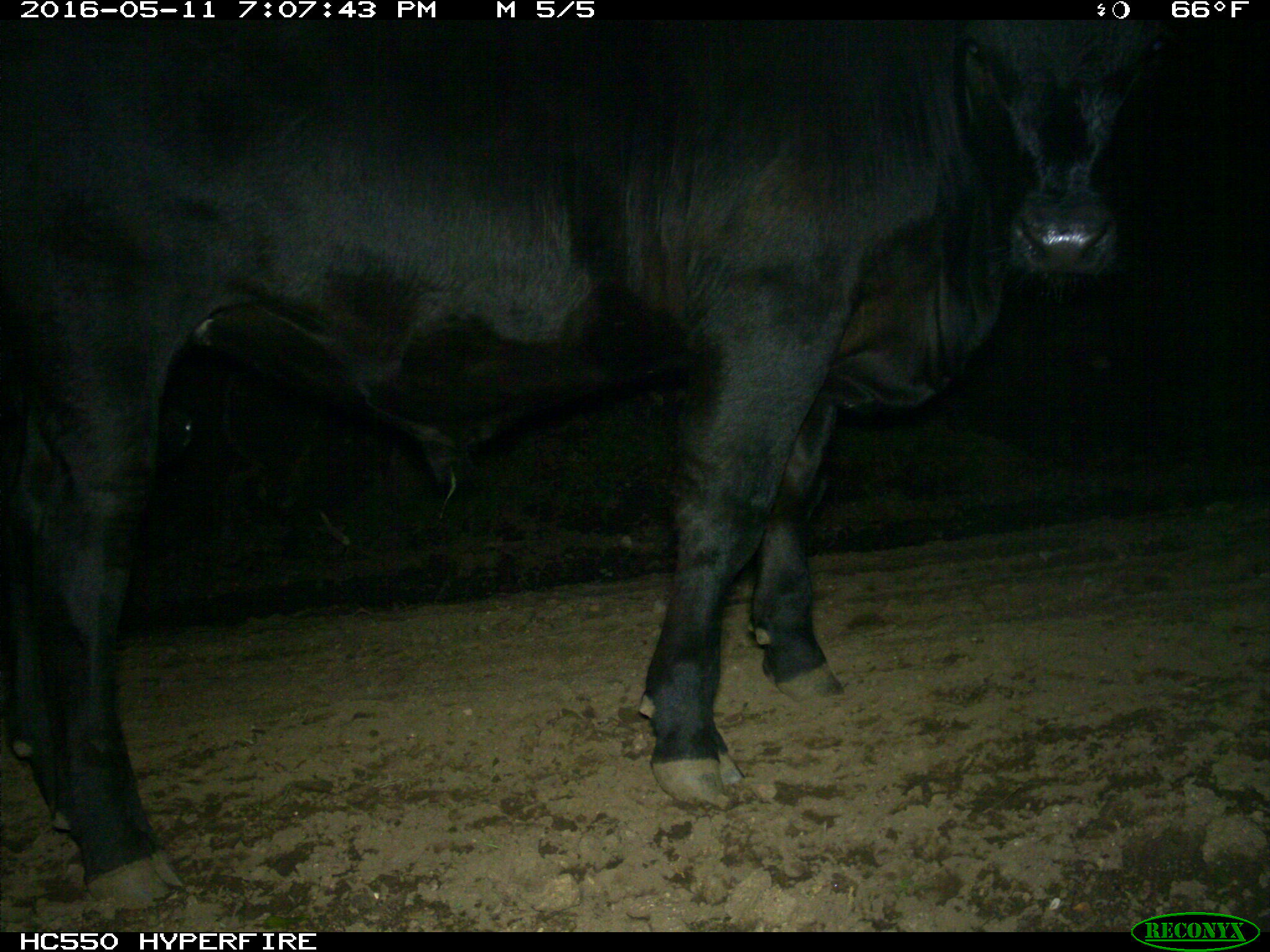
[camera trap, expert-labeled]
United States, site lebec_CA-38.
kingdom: Animalia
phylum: Chordata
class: Mammalia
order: Artiodactyla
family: Bovidae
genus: Bos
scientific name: Bos taurus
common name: domestic cow